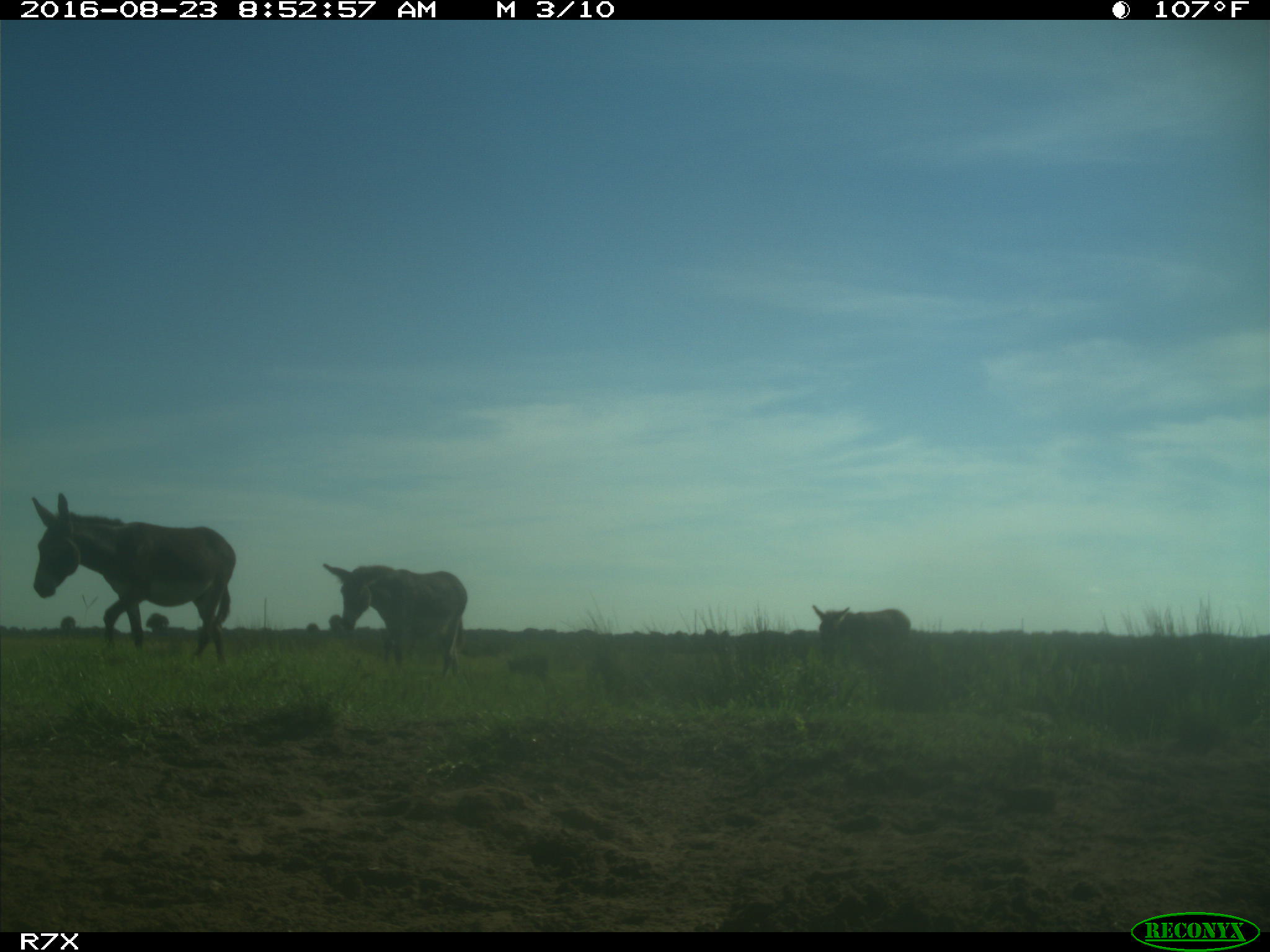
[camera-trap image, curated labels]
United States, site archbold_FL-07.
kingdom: Animalia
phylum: Chordata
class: Mammalia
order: Perissodactyla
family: Equidae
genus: Equus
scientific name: Equus africanus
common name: african wild ass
Equus africanus (african wild ass).